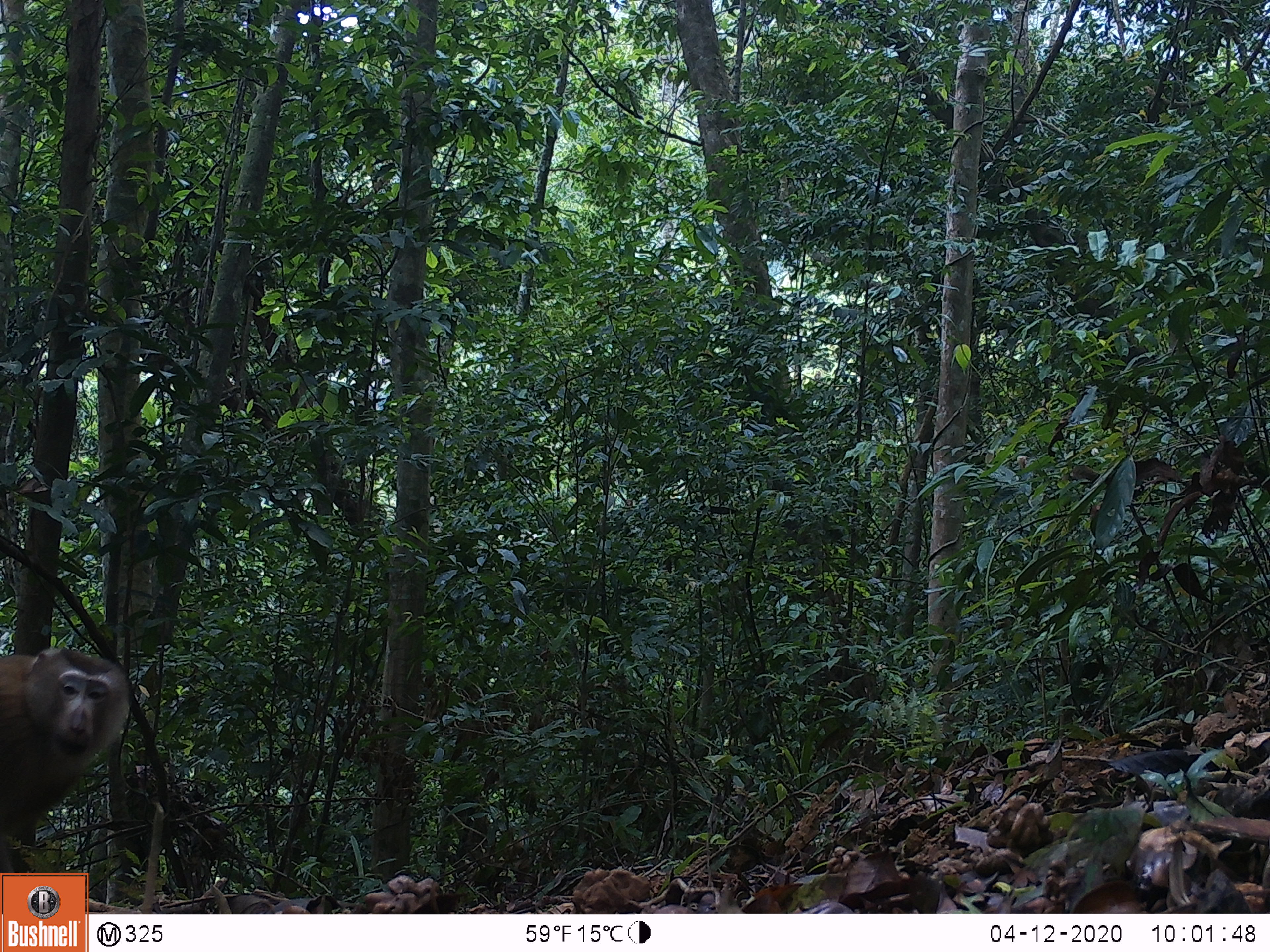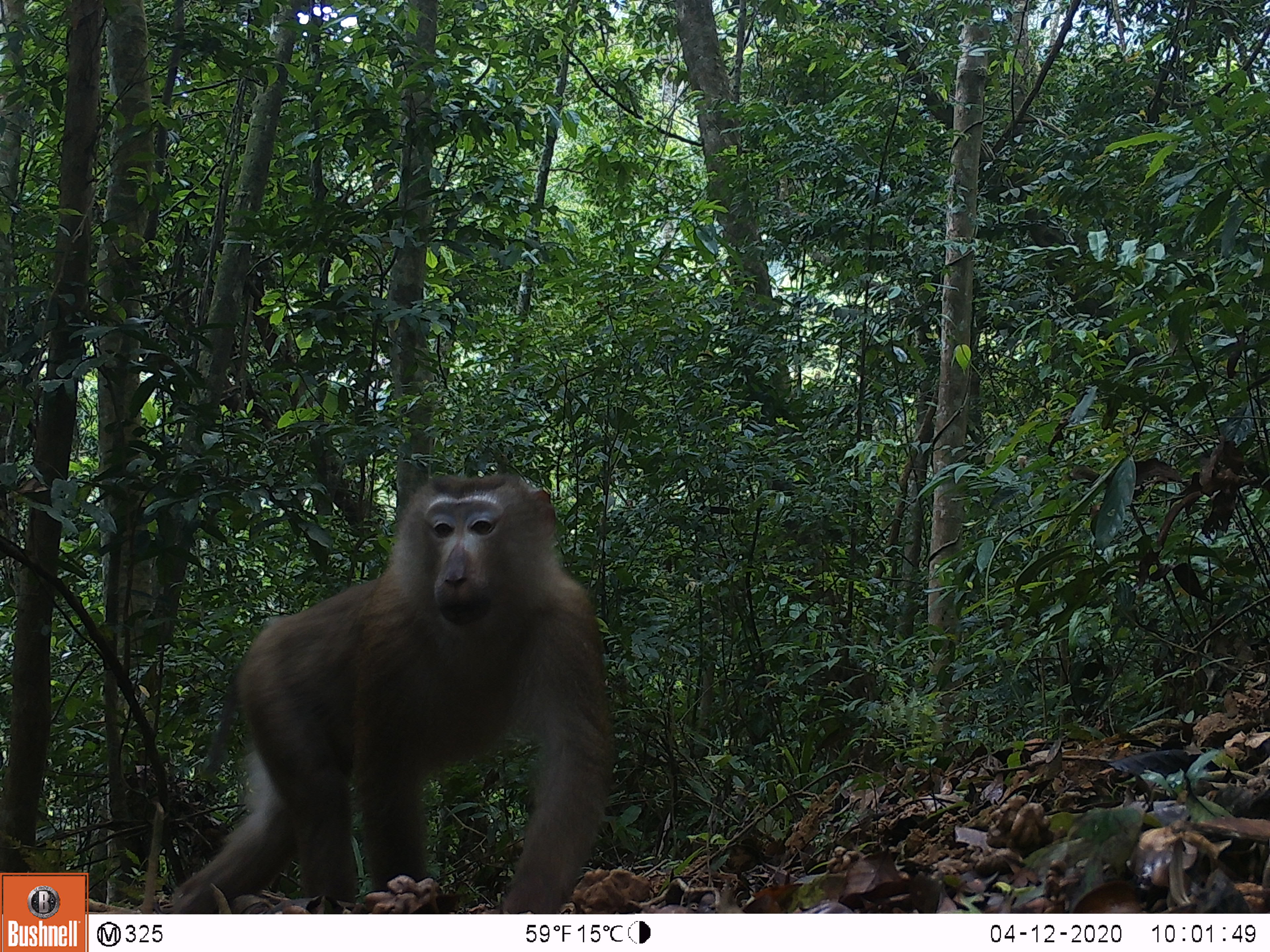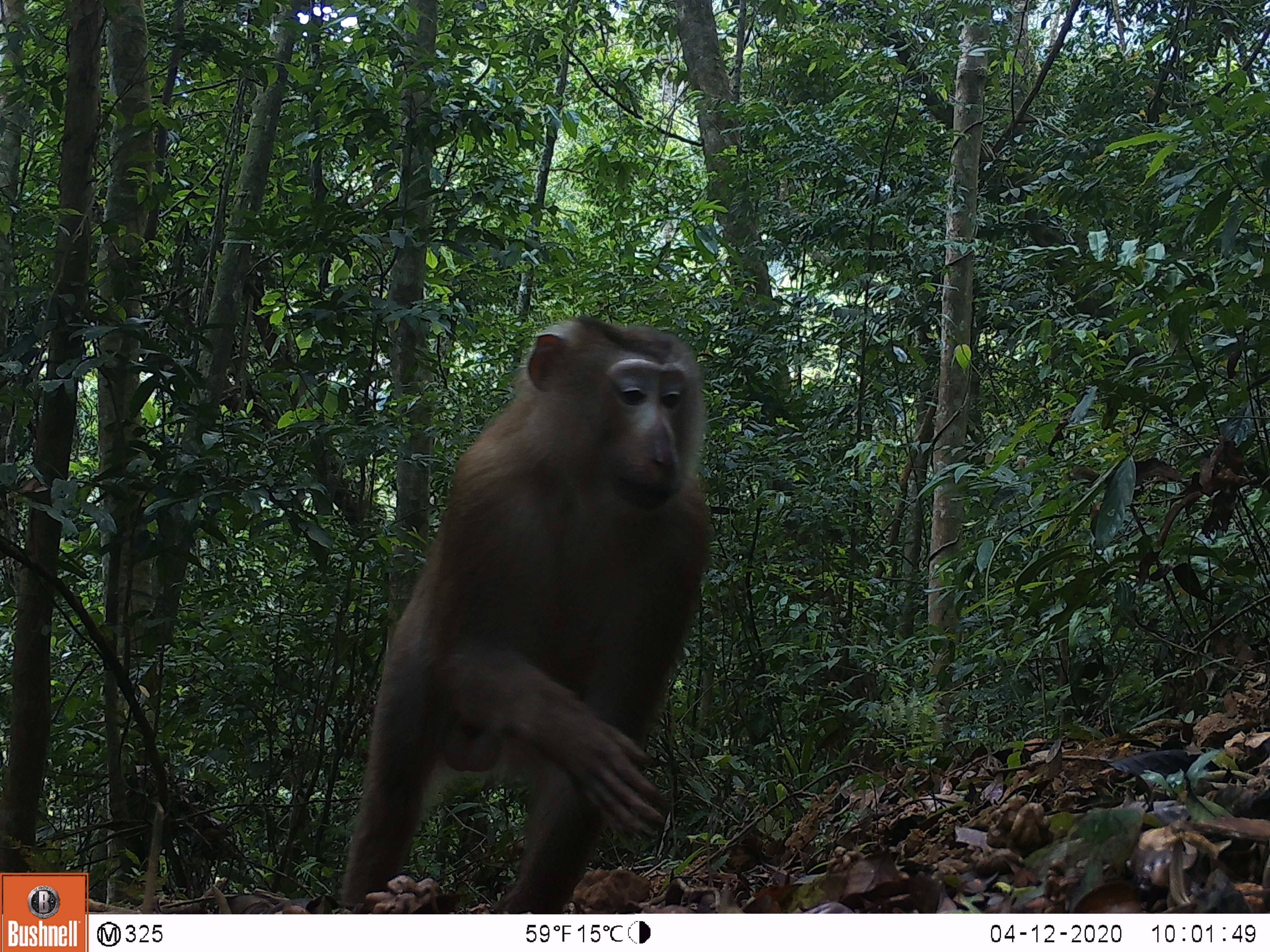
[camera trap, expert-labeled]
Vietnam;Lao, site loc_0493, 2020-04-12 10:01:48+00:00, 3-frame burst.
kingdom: Animalia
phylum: Chordata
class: Mammalia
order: Primates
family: Cercopithecidae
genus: Macaca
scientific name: Macaca nemestrina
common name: pig-tailed macaque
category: pig tailed macaque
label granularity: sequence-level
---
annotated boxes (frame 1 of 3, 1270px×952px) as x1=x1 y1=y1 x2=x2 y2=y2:
pig tailed macaque: x1=0 y1=641 x2=133 y2=914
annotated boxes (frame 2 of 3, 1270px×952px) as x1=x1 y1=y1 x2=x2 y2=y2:
pig tailed macaque: x1=168 y1=476 x2=610 y2=914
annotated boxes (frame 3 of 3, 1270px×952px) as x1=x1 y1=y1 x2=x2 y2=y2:
pig tailed macaque: x1=334 y1=315 x2=712 y2=914